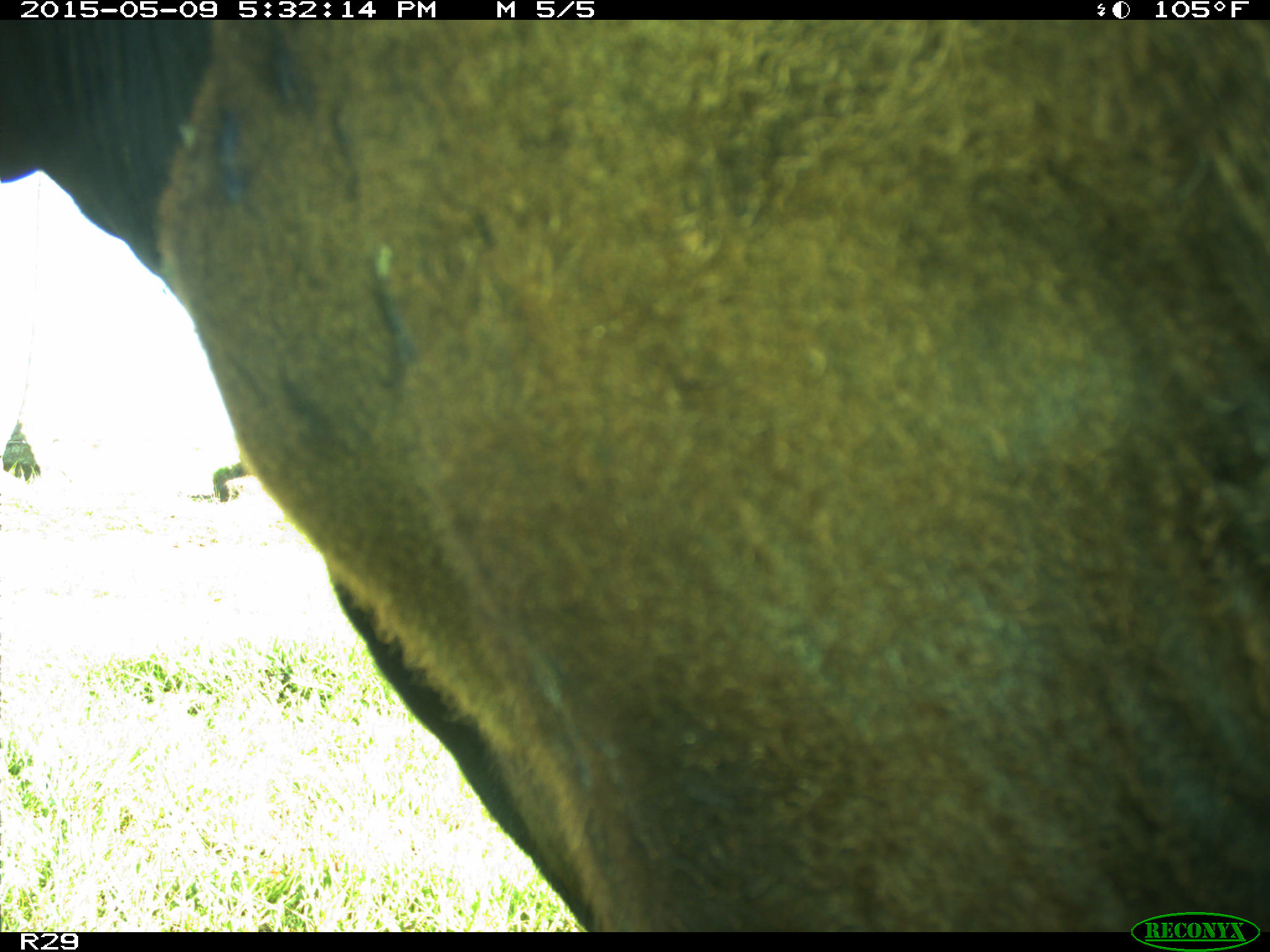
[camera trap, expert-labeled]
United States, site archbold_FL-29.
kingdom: Animalia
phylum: Chordata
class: Mammalia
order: Artiodactyla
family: Bovidae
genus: Bos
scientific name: Bos taurus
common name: domestic cow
Bos taurus (domestic cow).